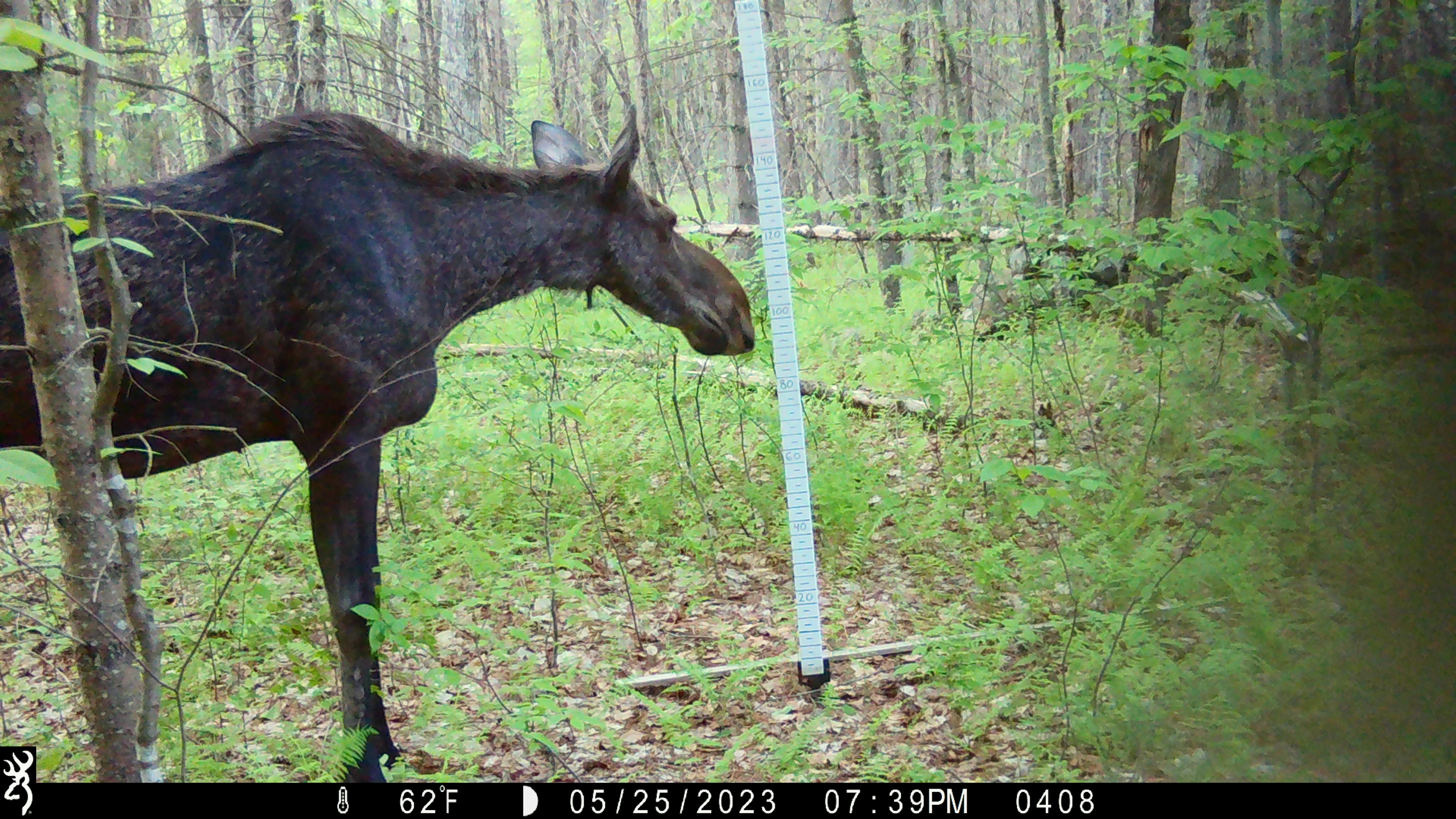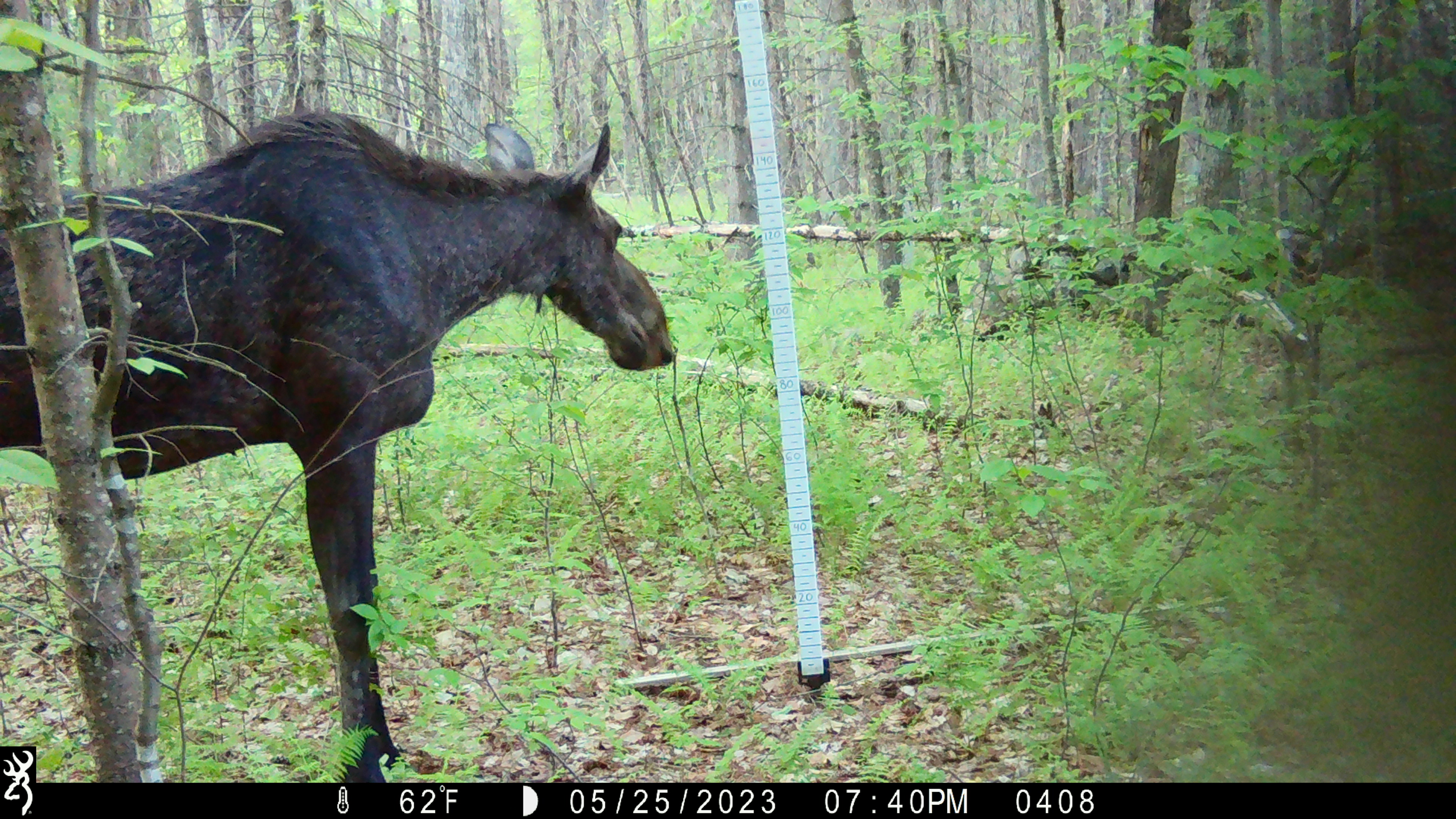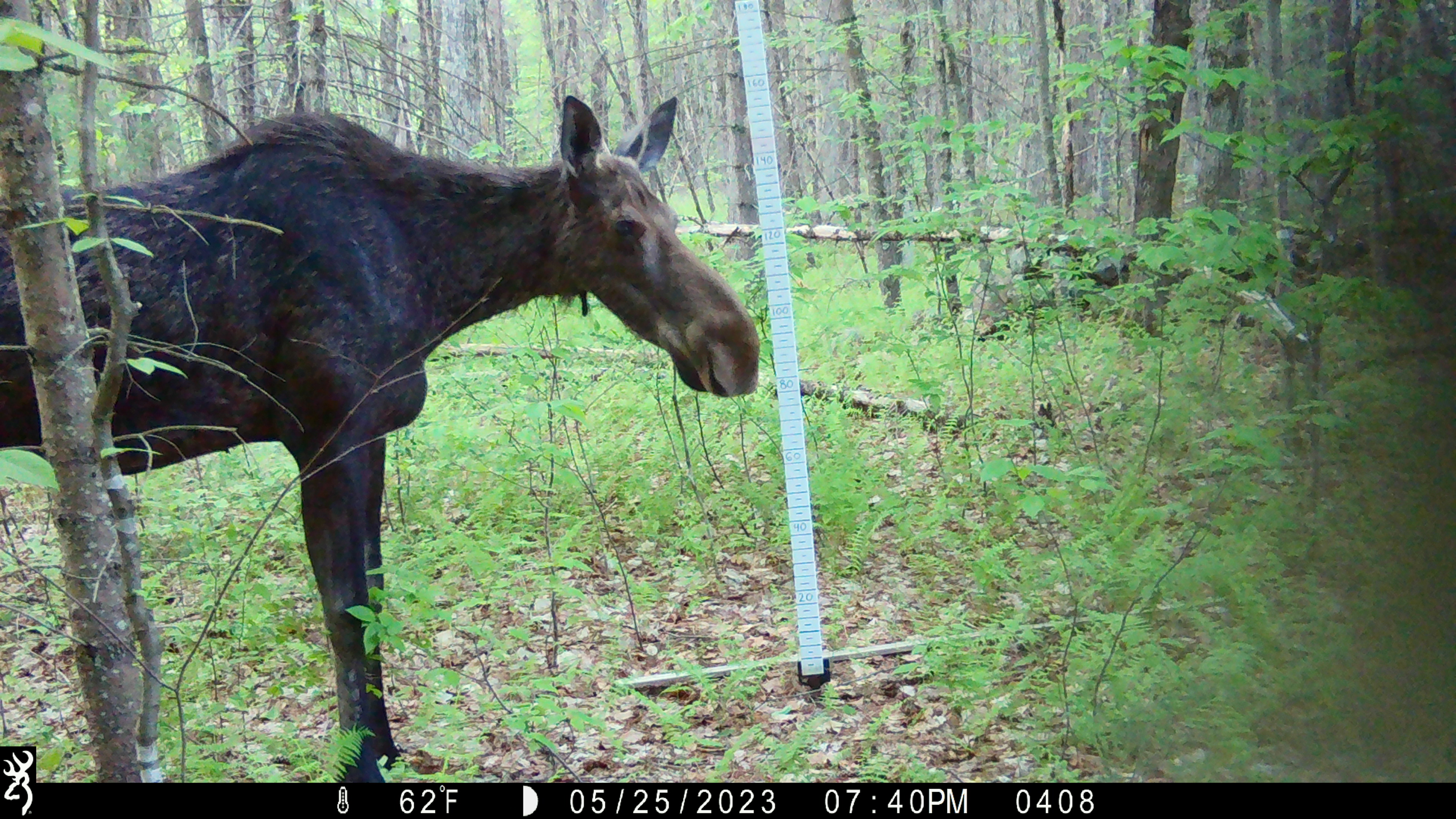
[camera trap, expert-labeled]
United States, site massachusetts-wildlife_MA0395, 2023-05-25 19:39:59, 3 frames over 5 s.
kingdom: Animalia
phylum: Chordata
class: Mammalia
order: Artiodactyla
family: Cervidae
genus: Alces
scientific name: Alces alces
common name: moose